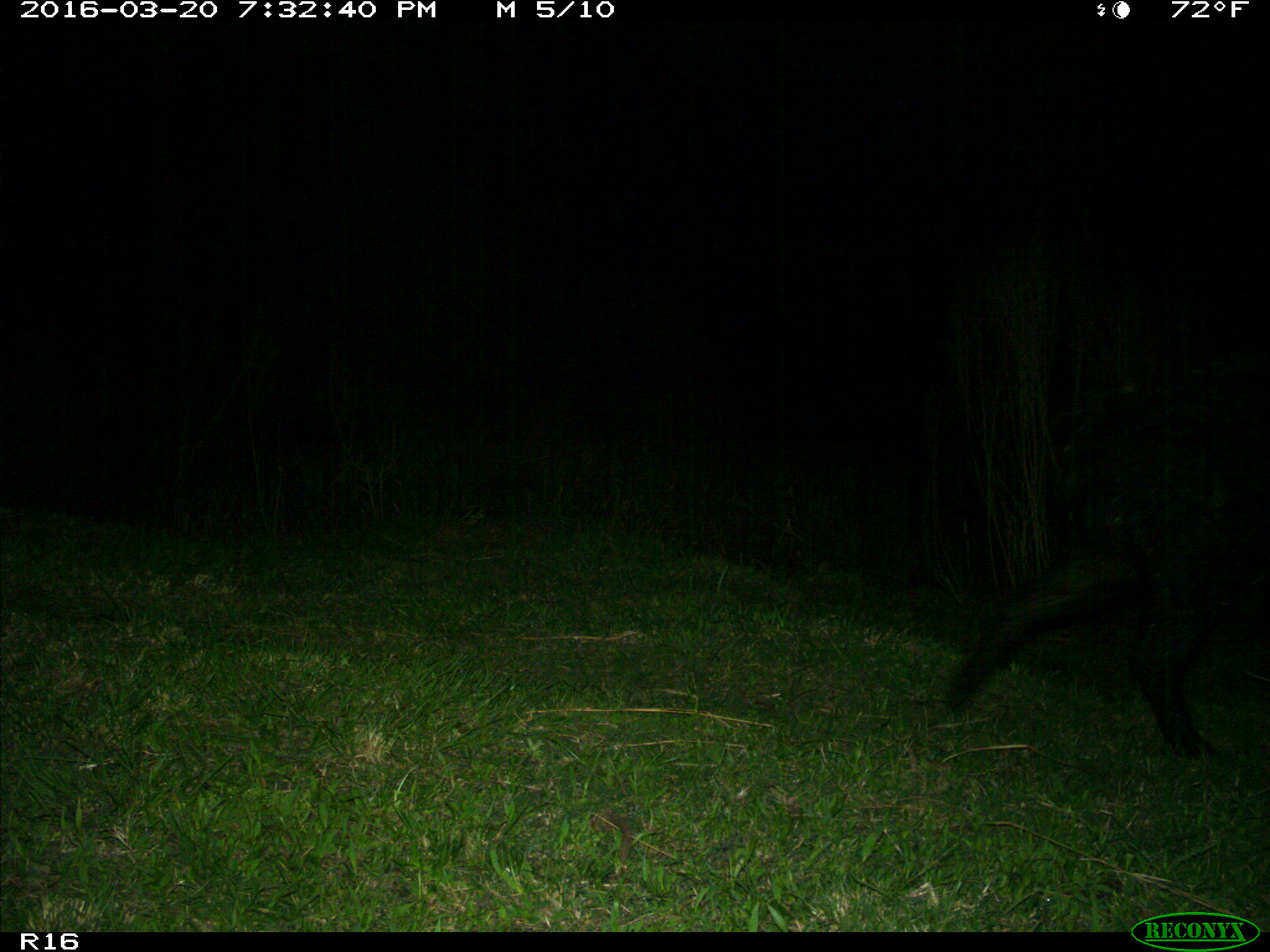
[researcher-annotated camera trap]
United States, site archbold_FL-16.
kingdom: Animalia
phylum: Chordata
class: Mammalia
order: Artiodactyla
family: Suidae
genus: Sus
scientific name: Sus scrofa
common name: wild boar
Sus scrofa (wild boar).